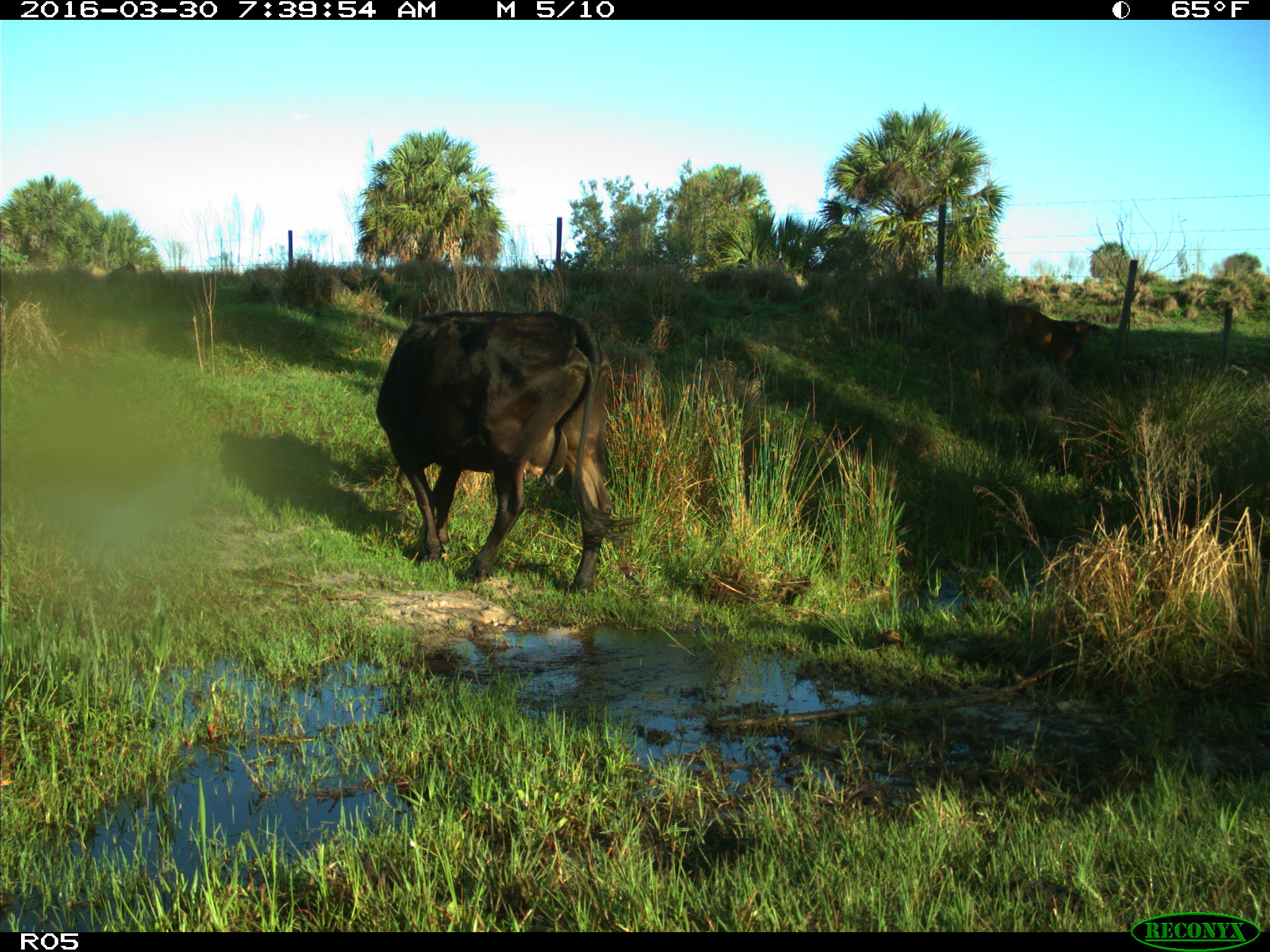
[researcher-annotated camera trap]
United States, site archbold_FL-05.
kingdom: Animalia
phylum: Chordata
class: Mammalia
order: Artiodactyla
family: Bovidae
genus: Bos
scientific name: Bos taurus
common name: domestic cow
Bos taurus (domestic cow).